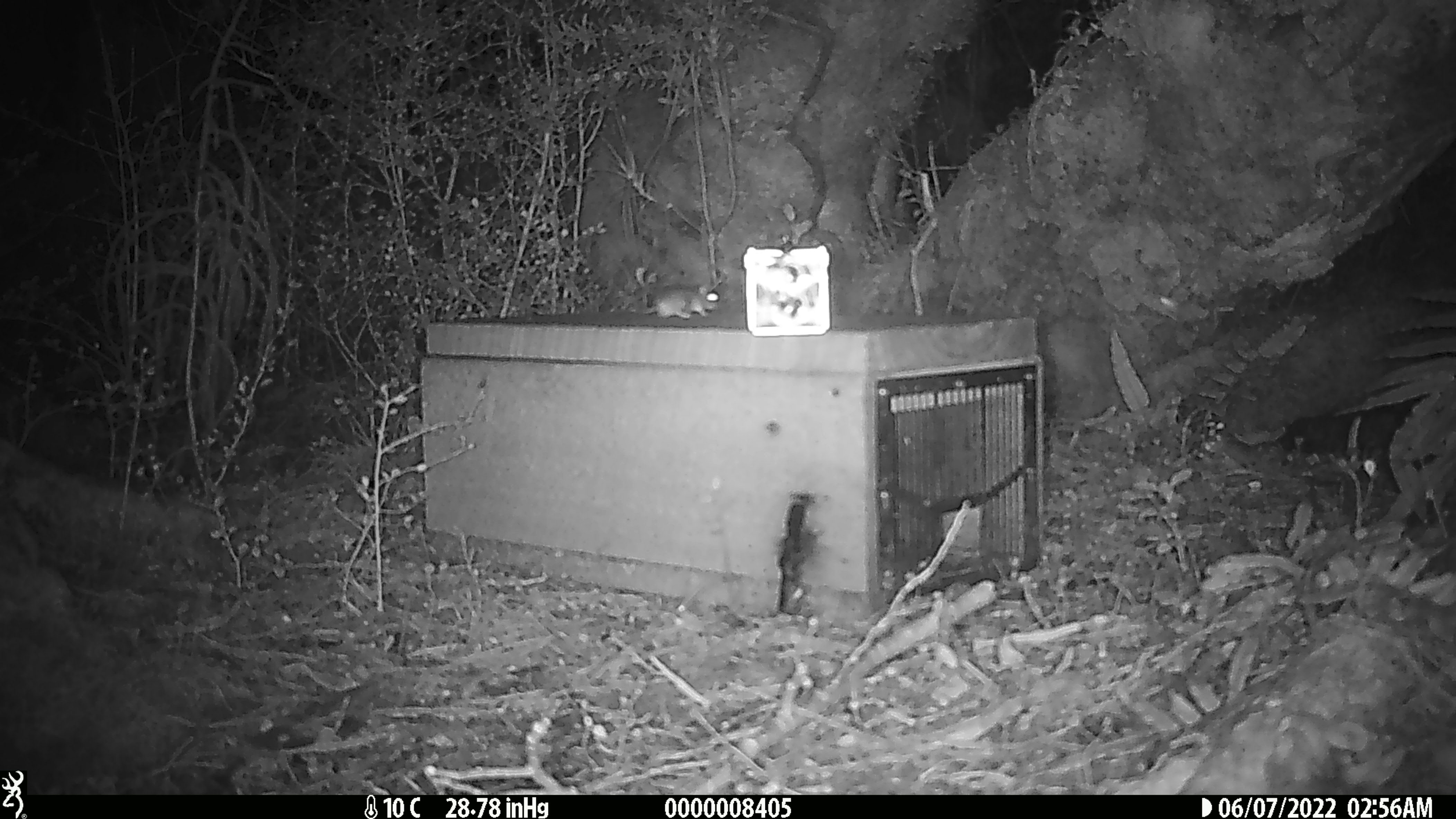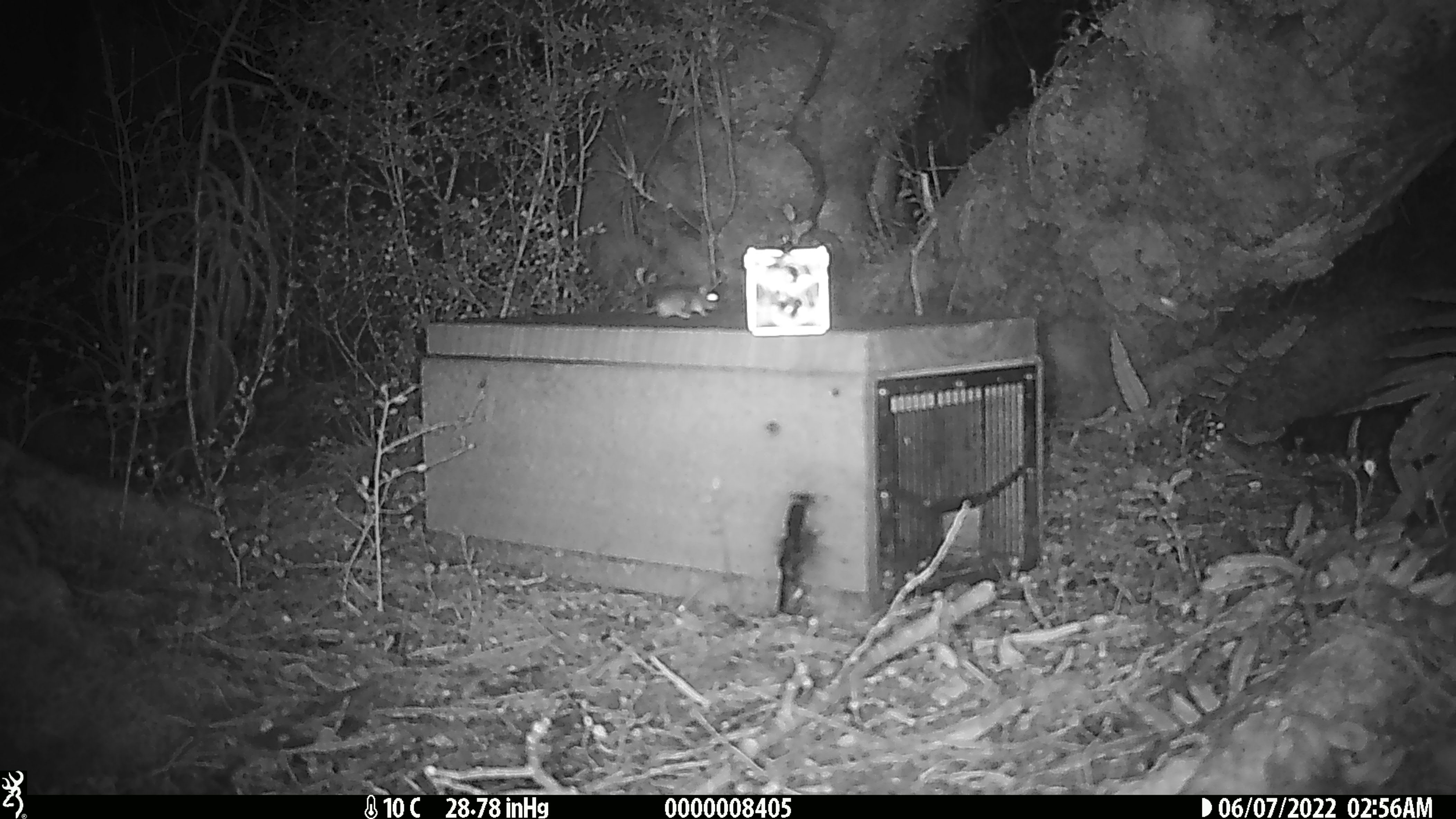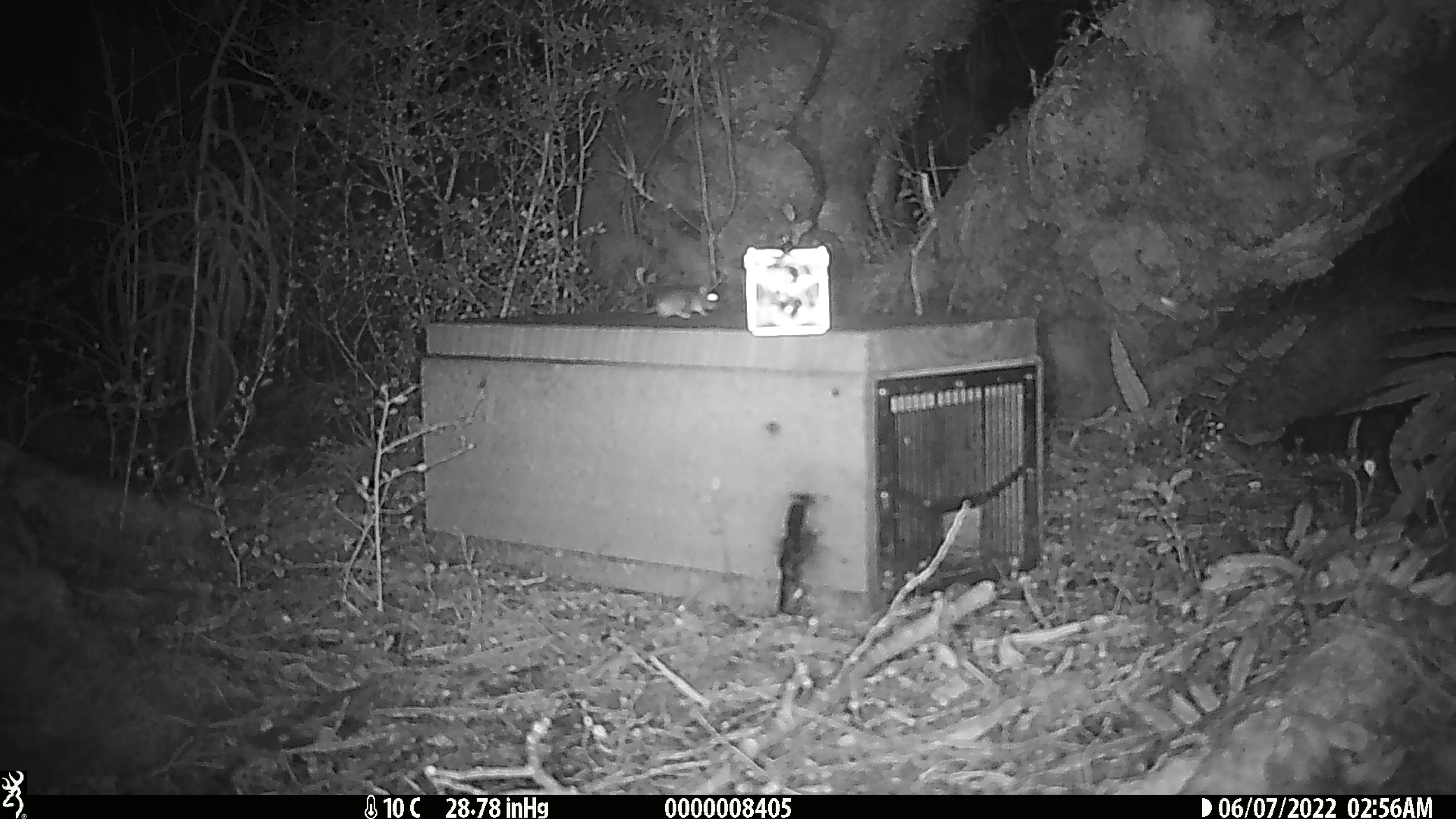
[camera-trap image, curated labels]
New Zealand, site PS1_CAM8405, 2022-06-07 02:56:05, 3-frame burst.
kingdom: Animalia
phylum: Chordata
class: Mammalia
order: Rodentia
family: Muridae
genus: Mus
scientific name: Mus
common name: mouse